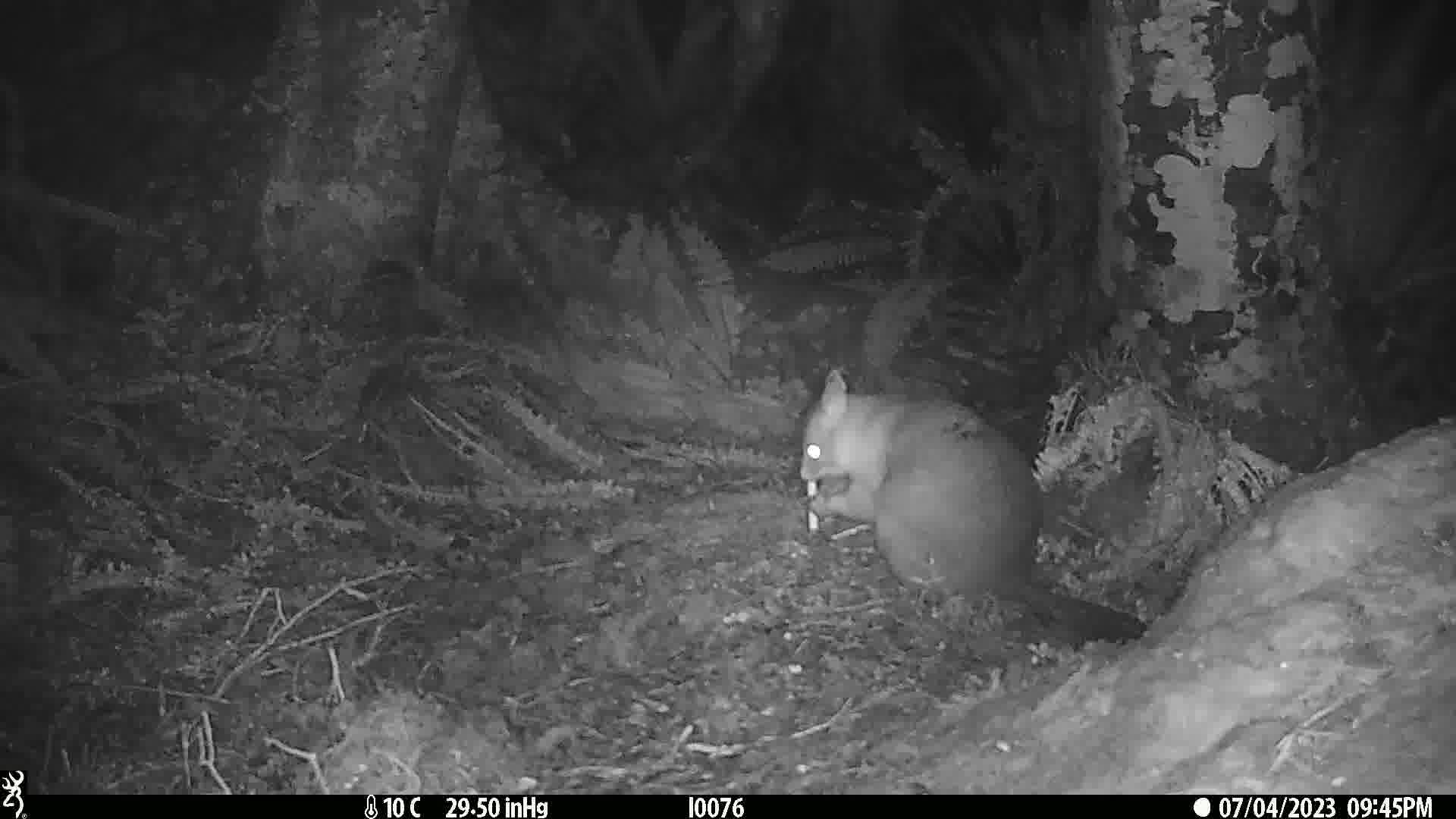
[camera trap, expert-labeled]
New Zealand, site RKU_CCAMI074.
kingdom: Animalia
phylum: Chordata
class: Mammalia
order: Diprotodontia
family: Phalangeridae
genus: Trichosurus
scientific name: Trichosurus vulpecula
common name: common brushtail possum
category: possum